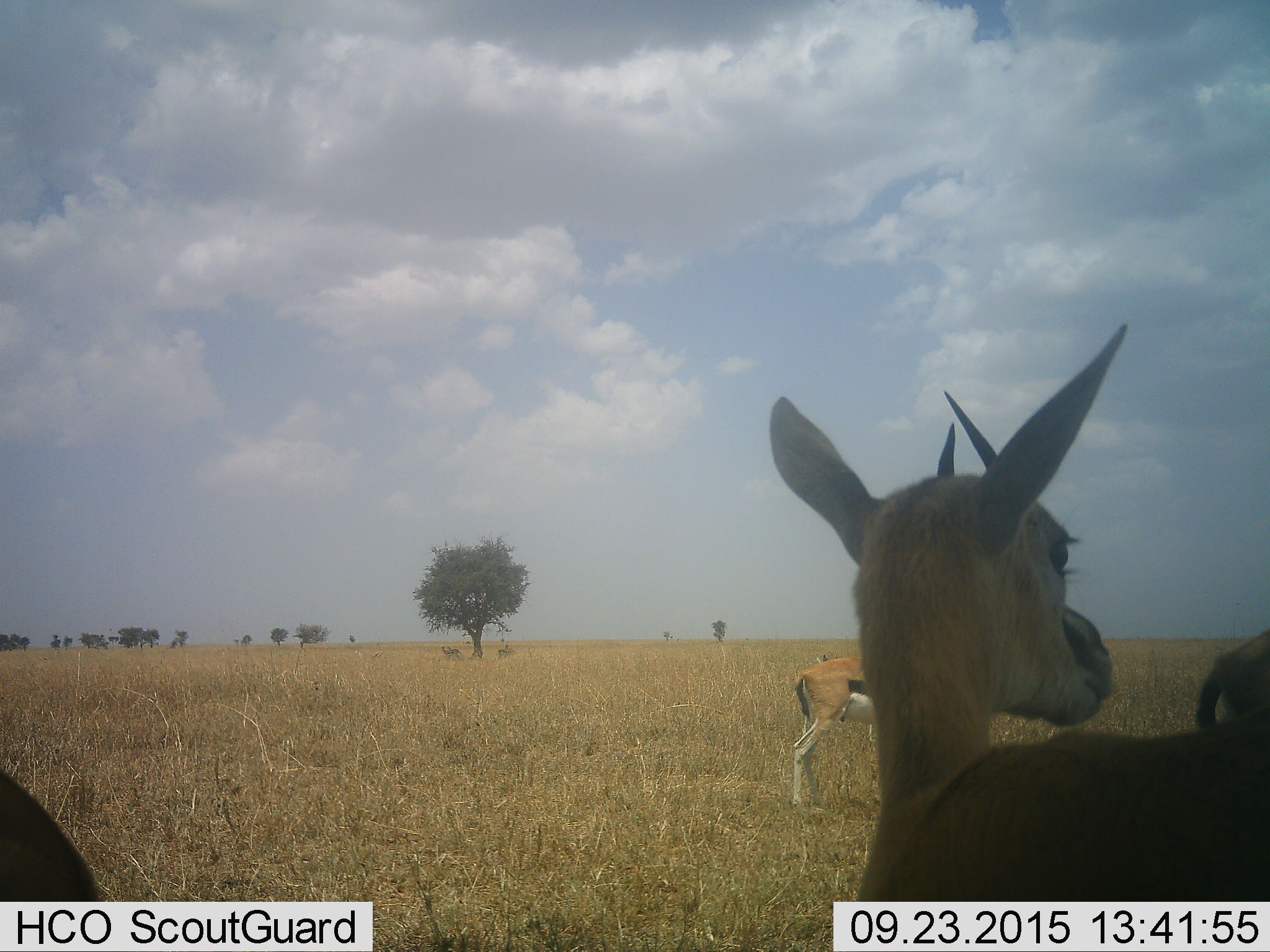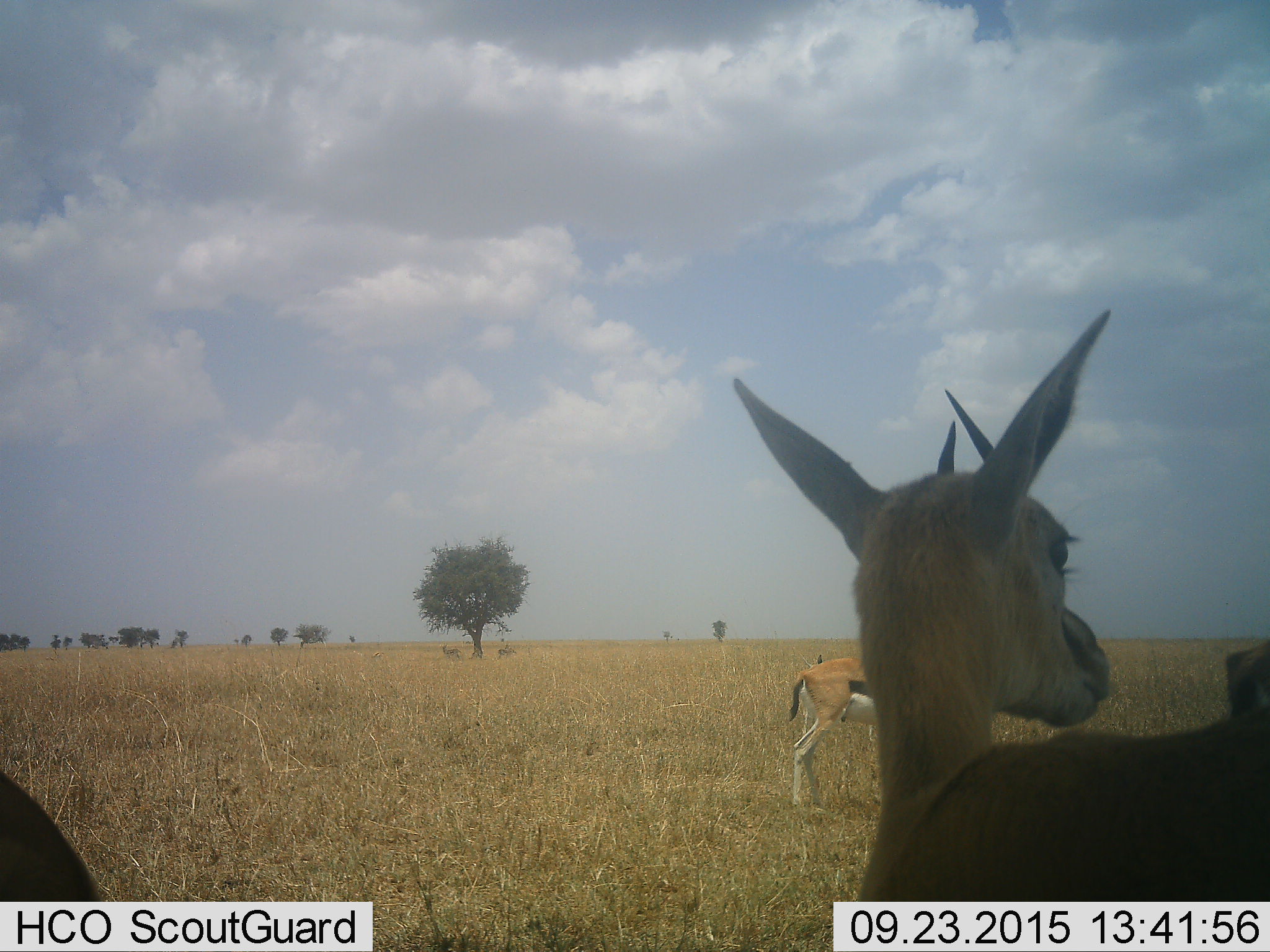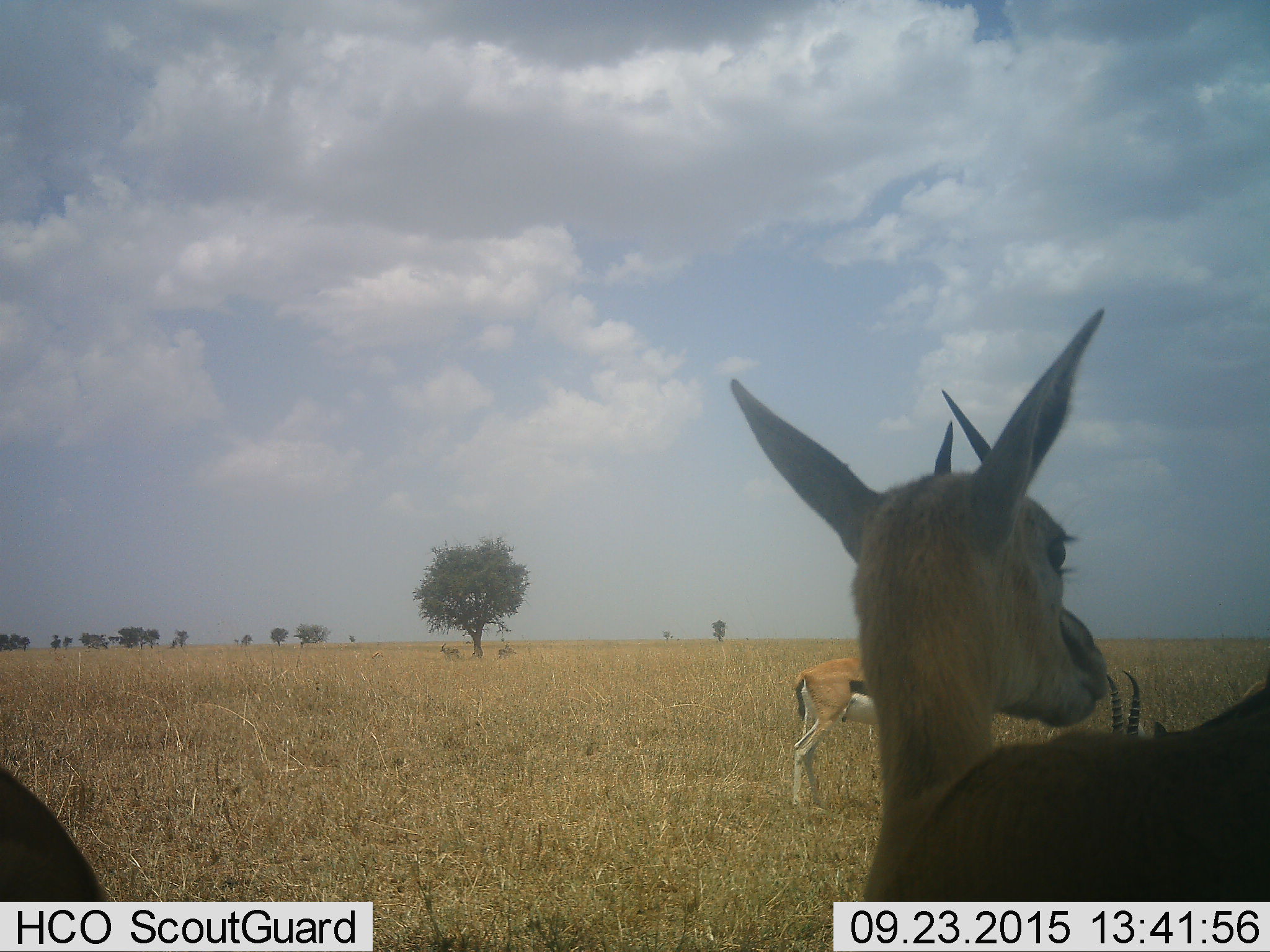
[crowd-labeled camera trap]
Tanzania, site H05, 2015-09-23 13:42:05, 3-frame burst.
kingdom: Animalia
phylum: Chordata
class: Mammalia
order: Artiodactyla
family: Bovidae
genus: Eudorcas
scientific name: Eudorcas thomsonii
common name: thomson's gazelle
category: gazellethomsons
Gazellethomsons (thomson's gazelle) (Eudorcas thomsonii), count 5. Behavior (volunteer vote fractions): standing 80%, resting 10%, moving 20%, interacting 0%. Young present (vote fraction): 10%. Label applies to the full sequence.